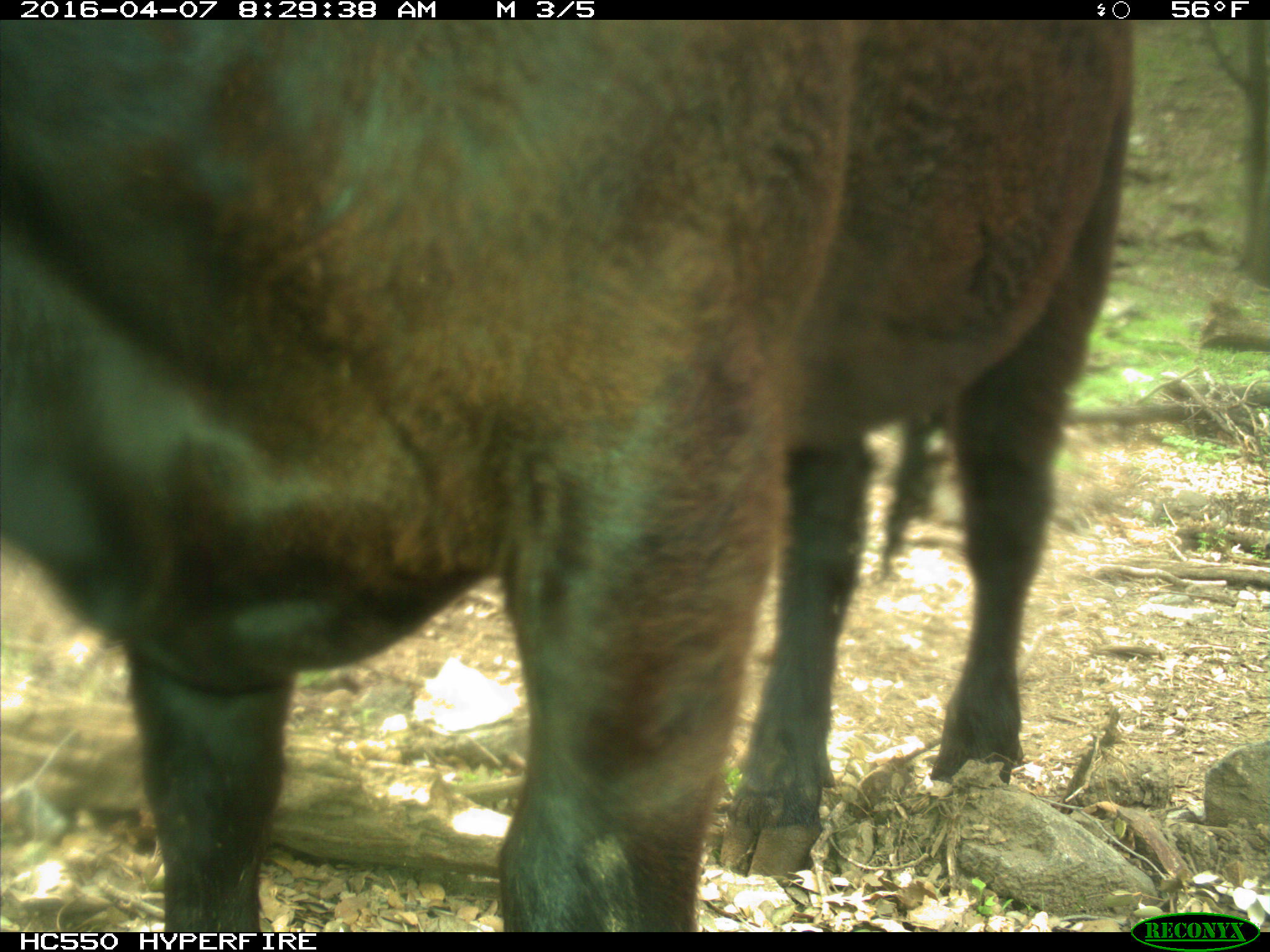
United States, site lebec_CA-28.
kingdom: Animalia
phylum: Chordata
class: Mammalia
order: Artiodactyla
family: Bovidae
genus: Bos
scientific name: Bos taurus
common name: domestic cow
Bos taurus (domestic cow).